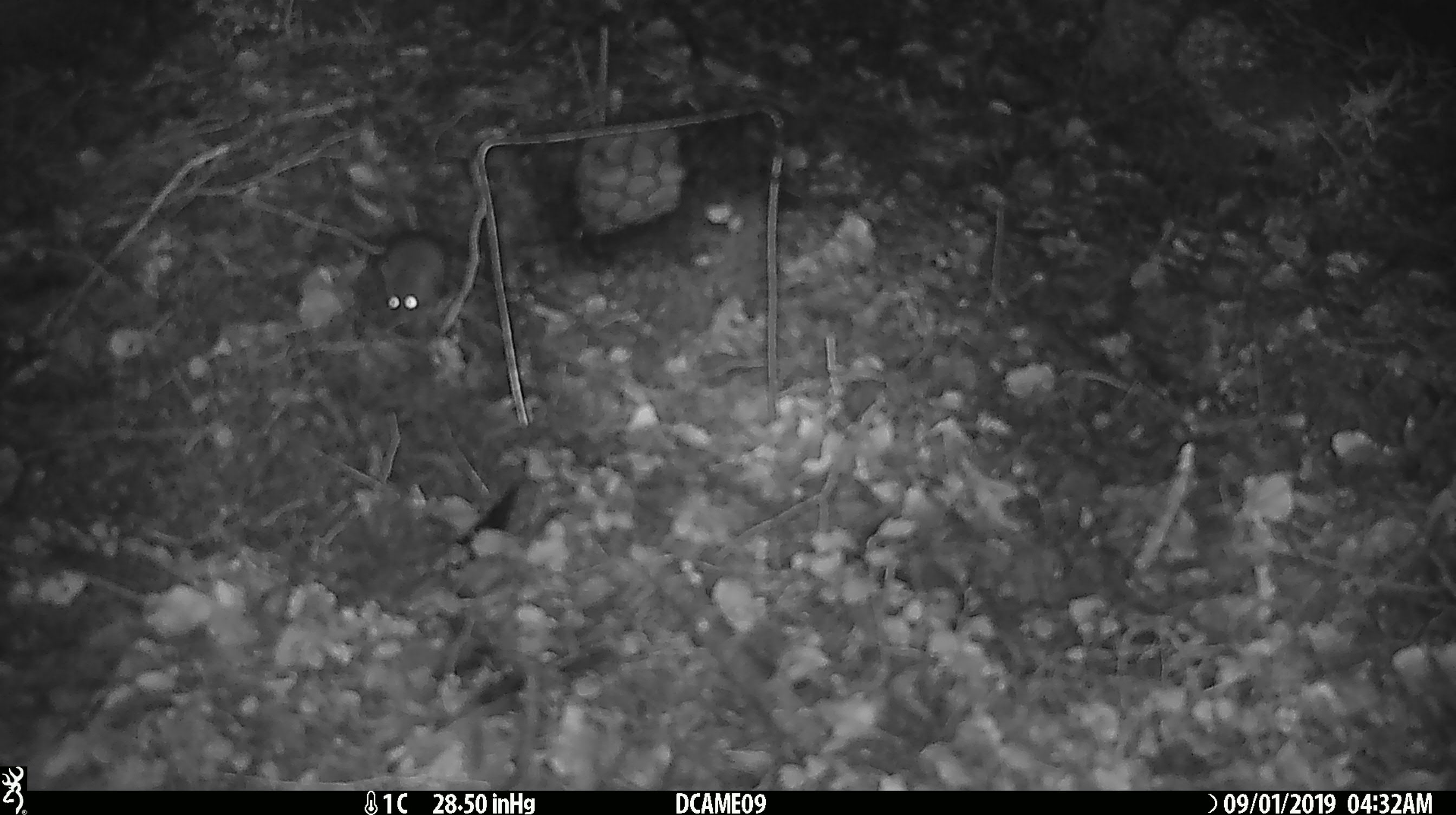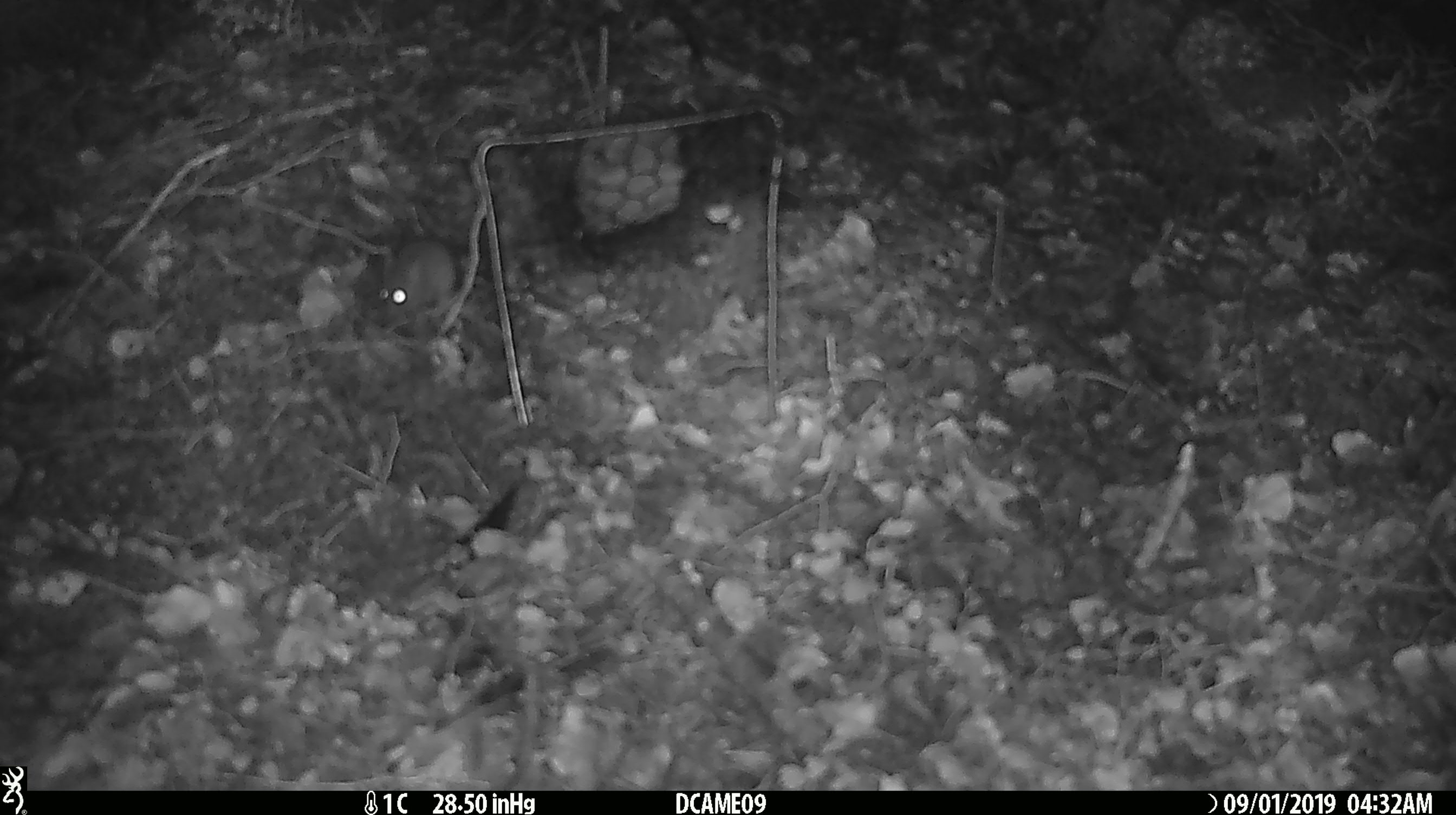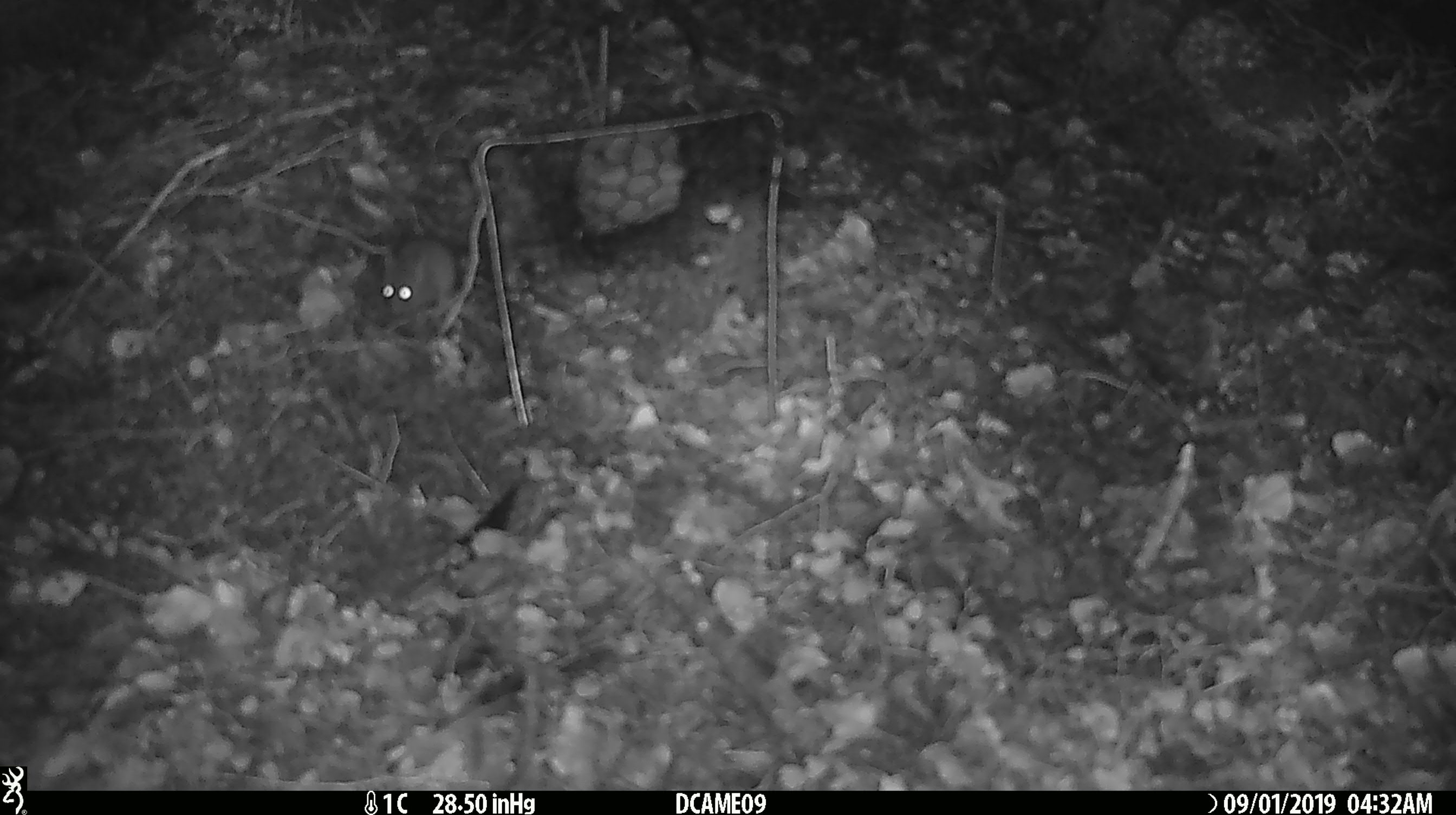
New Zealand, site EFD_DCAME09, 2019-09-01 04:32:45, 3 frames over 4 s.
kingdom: Animalia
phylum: Chordata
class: Mammalia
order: Rodentia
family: Muridae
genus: Mus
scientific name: Mus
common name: mouse